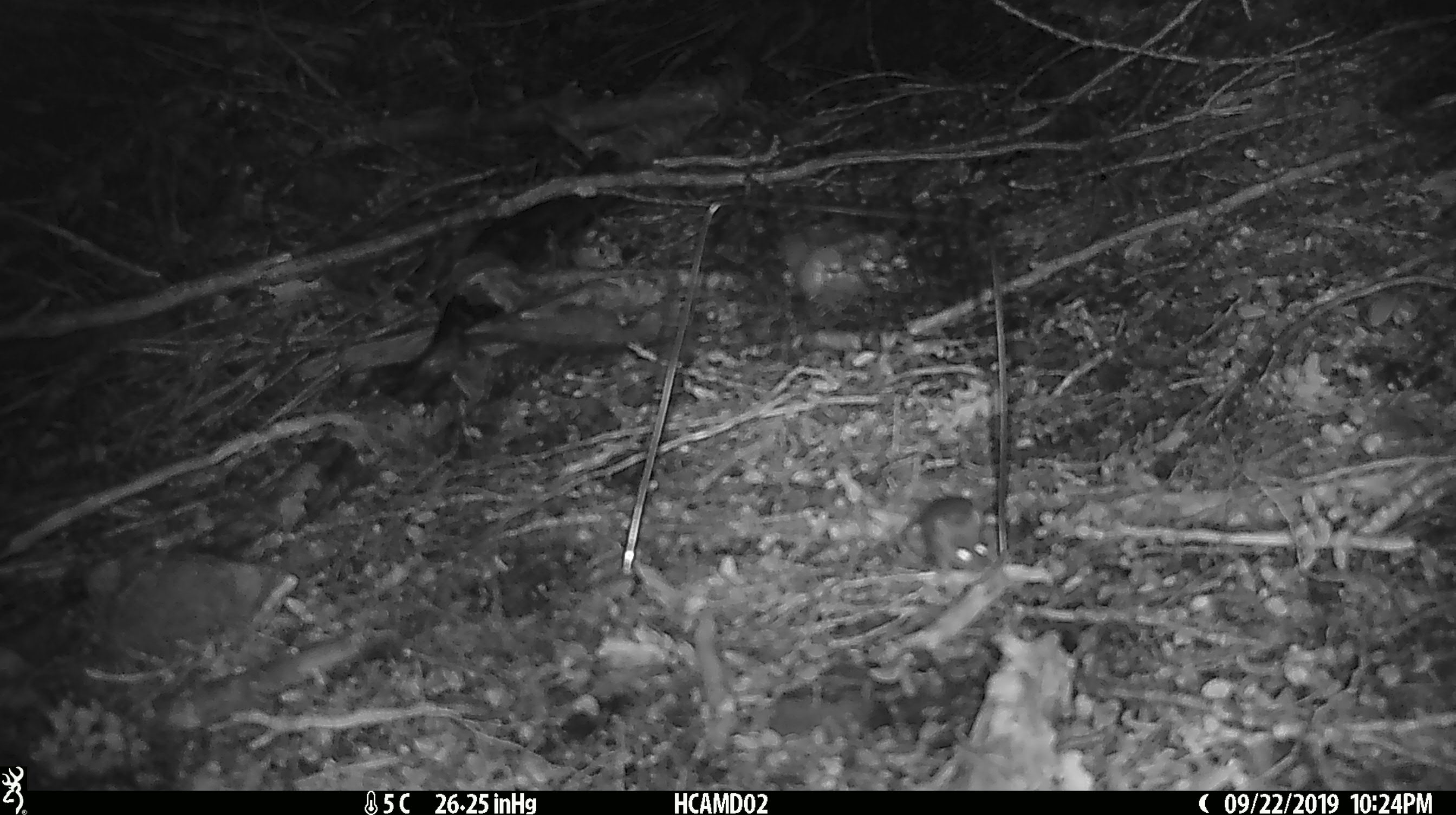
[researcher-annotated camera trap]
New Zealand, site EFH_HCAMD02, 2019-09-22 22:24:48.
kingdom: Animalia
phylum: Chordata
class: Mammalia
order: Rodentia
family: Muridae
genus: Mus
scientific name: Mus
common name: mouse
Mouse (Mus).